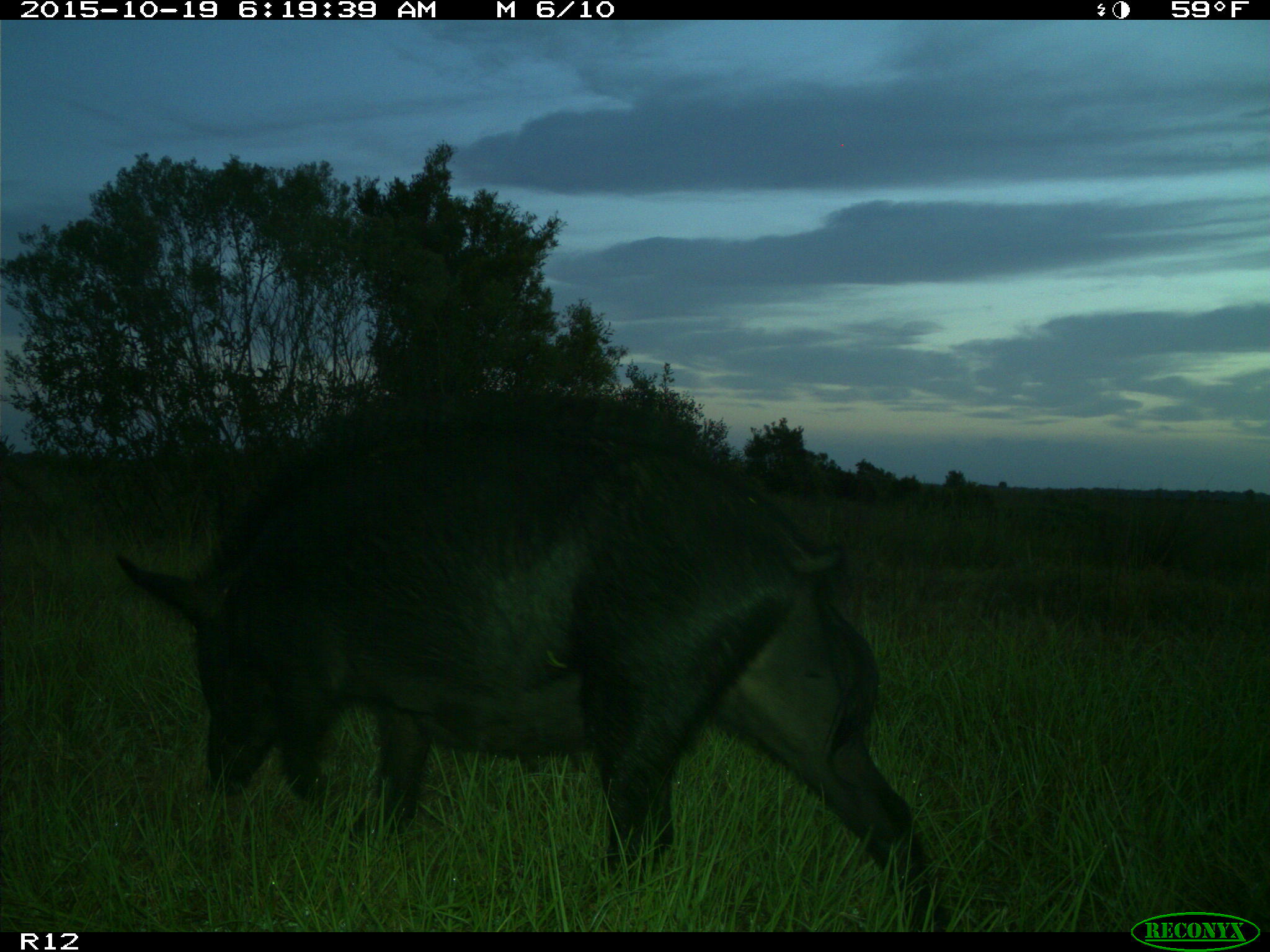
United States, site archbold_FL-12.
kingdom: Animalia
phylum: Chordata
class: Mammalia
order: Artiodactyla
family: Suidae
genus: Sus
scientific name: Sus scrofa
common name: wild boar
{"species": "Sus scrofa (wild boar)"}